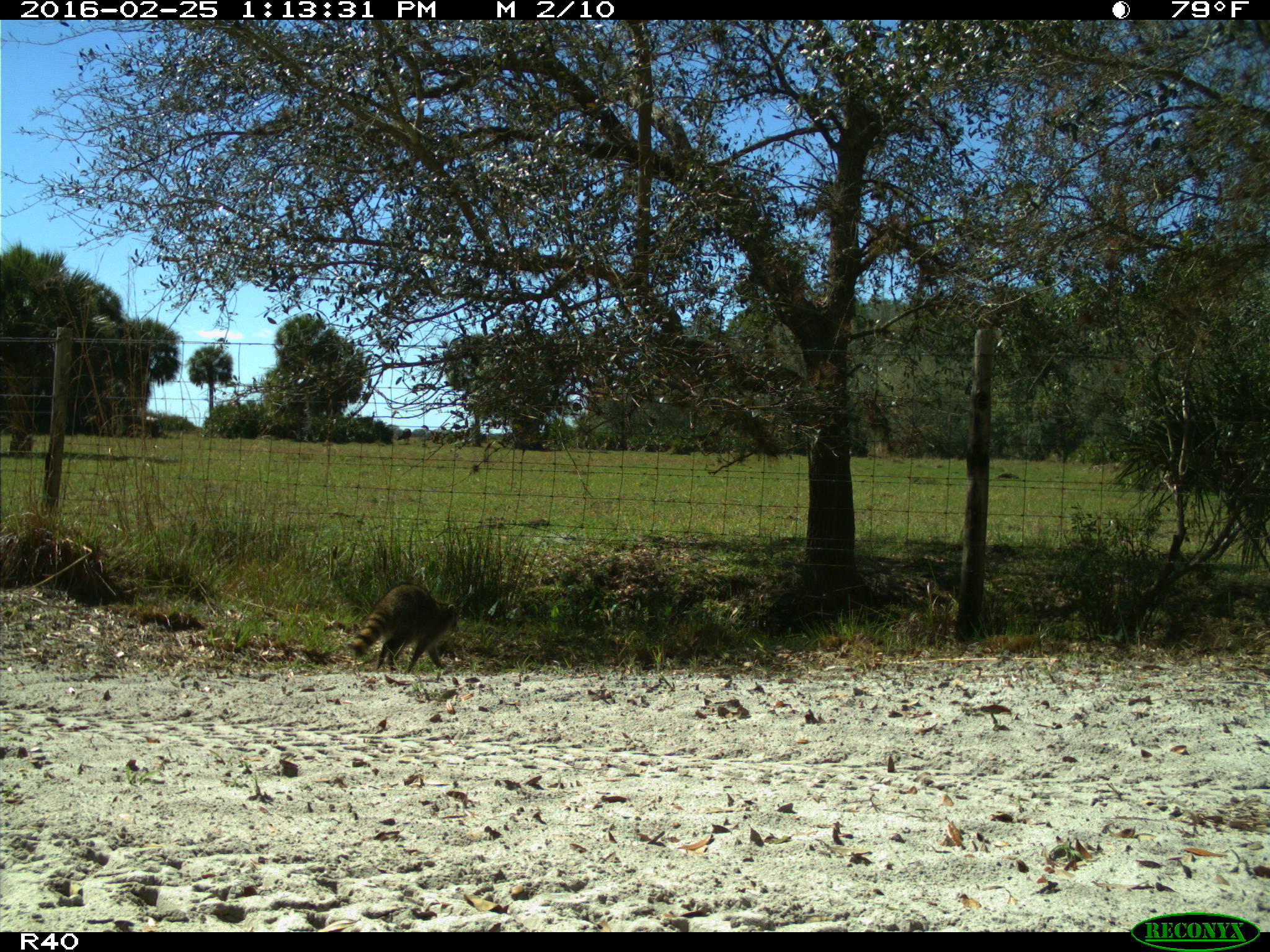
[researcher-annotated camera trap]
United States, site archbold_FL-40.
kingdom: Animalia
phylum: Chordata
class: Mammalia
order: Carnivora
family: Procyonidae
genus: Procyon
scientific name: Procyon lotor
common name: common raccoon